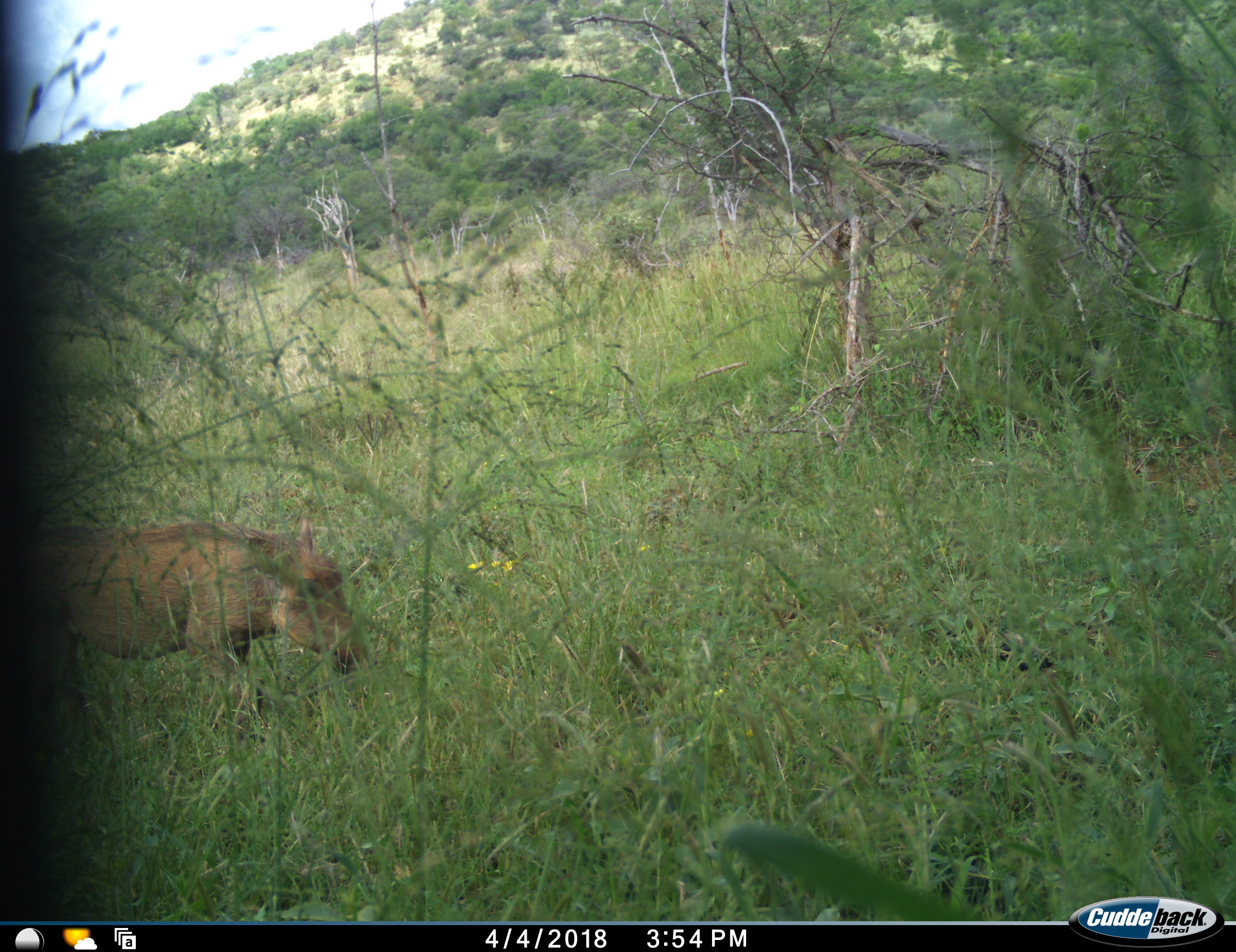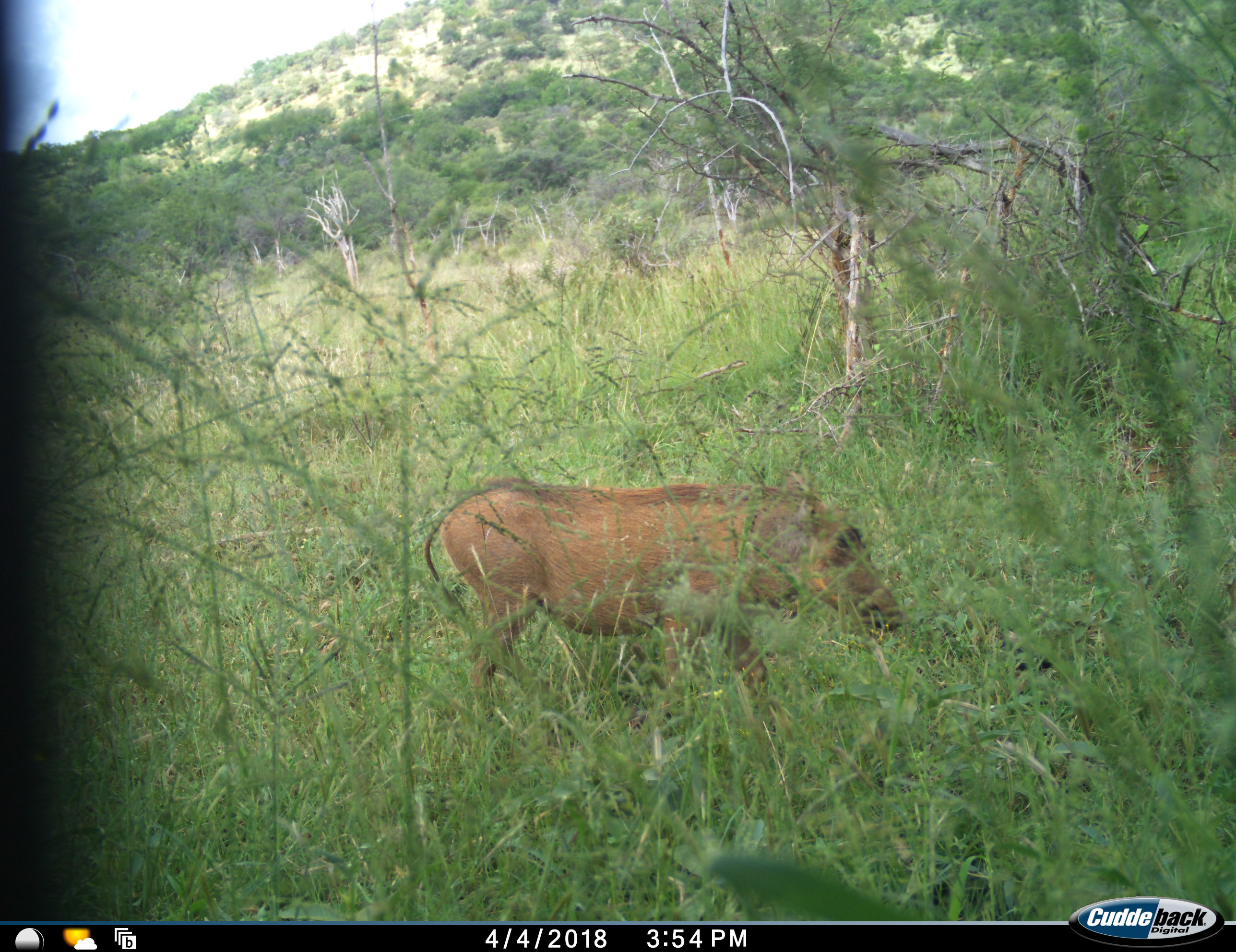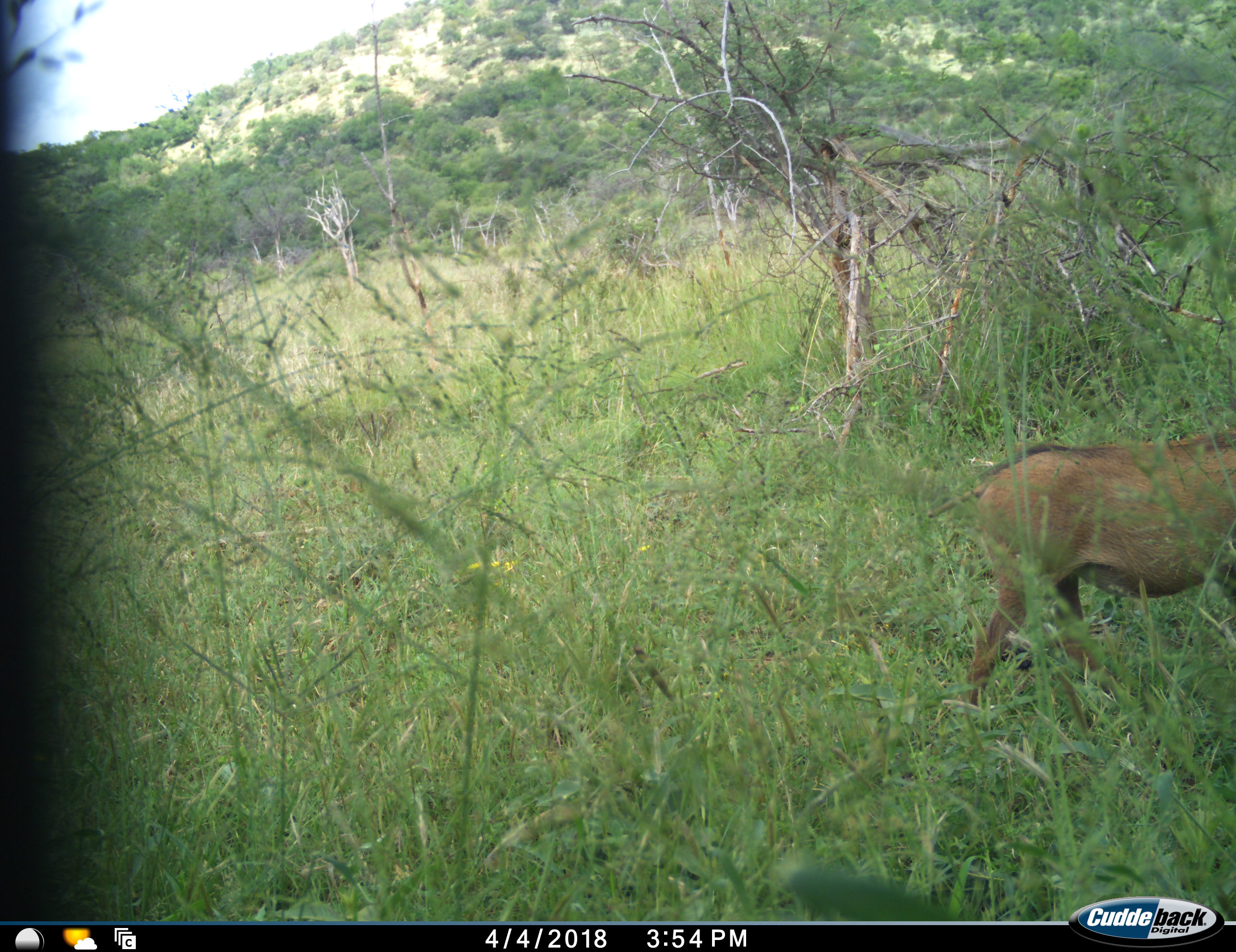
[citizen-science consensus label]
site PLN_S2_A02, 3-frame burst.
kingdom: Animalia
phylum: Chordata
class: Mammalia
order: Artiodactyla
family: Suidae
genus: Phacochoerus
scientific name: Phacochoerus africanus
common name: warthog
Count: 1.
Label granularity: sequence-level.